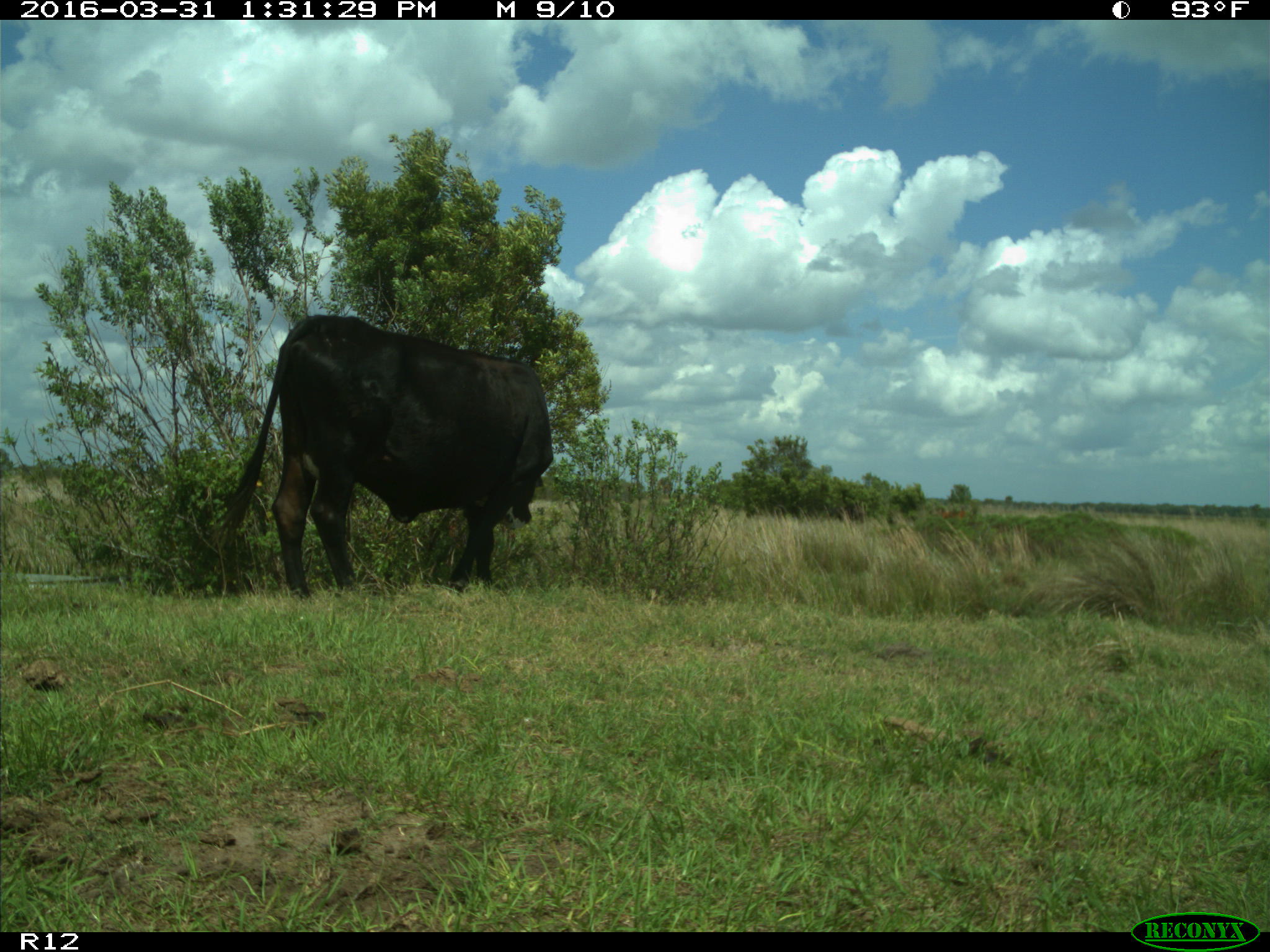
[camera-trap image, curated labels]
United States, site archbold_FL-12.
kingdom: Animalia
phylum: Chordata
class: Mammalia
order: Artiodactyla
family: Bovidae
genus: Bos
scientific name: Bos taurus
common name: domestic cow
Bos taurus (domestic cow).